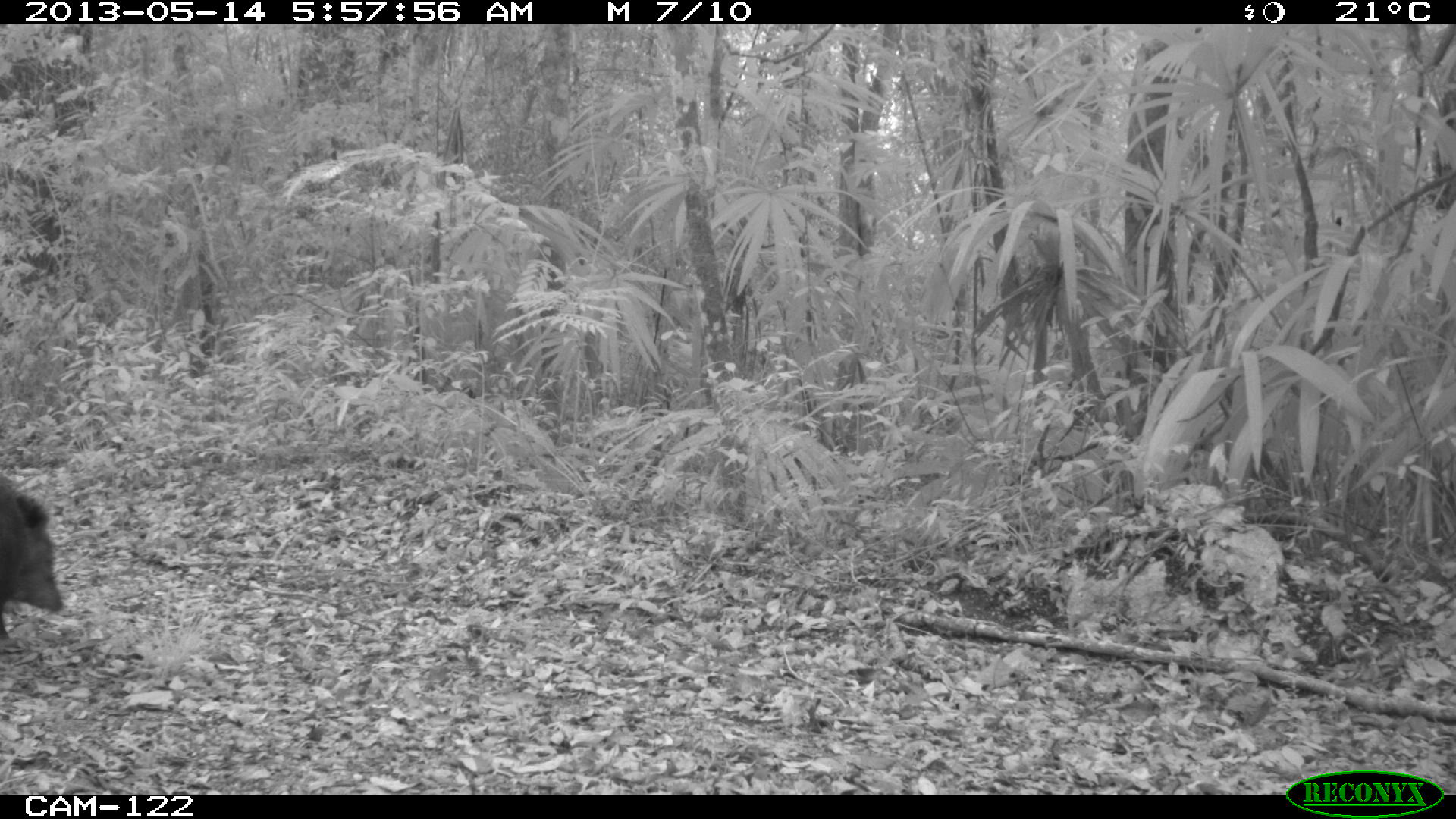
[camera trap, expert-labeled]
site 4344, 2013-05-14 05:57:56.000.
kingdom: Animalia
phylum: Chordata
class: Mammalia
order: Artiodactyla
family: Tayassuidae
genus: Pecari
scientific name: Pecari tajacu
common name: collared peccary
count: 1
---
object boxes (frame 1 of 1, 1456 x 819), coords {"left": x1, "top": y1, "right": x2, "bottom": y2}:
pecari tajacu: {"left": 0, "top": 469, "right": 65, "bottom": 641}